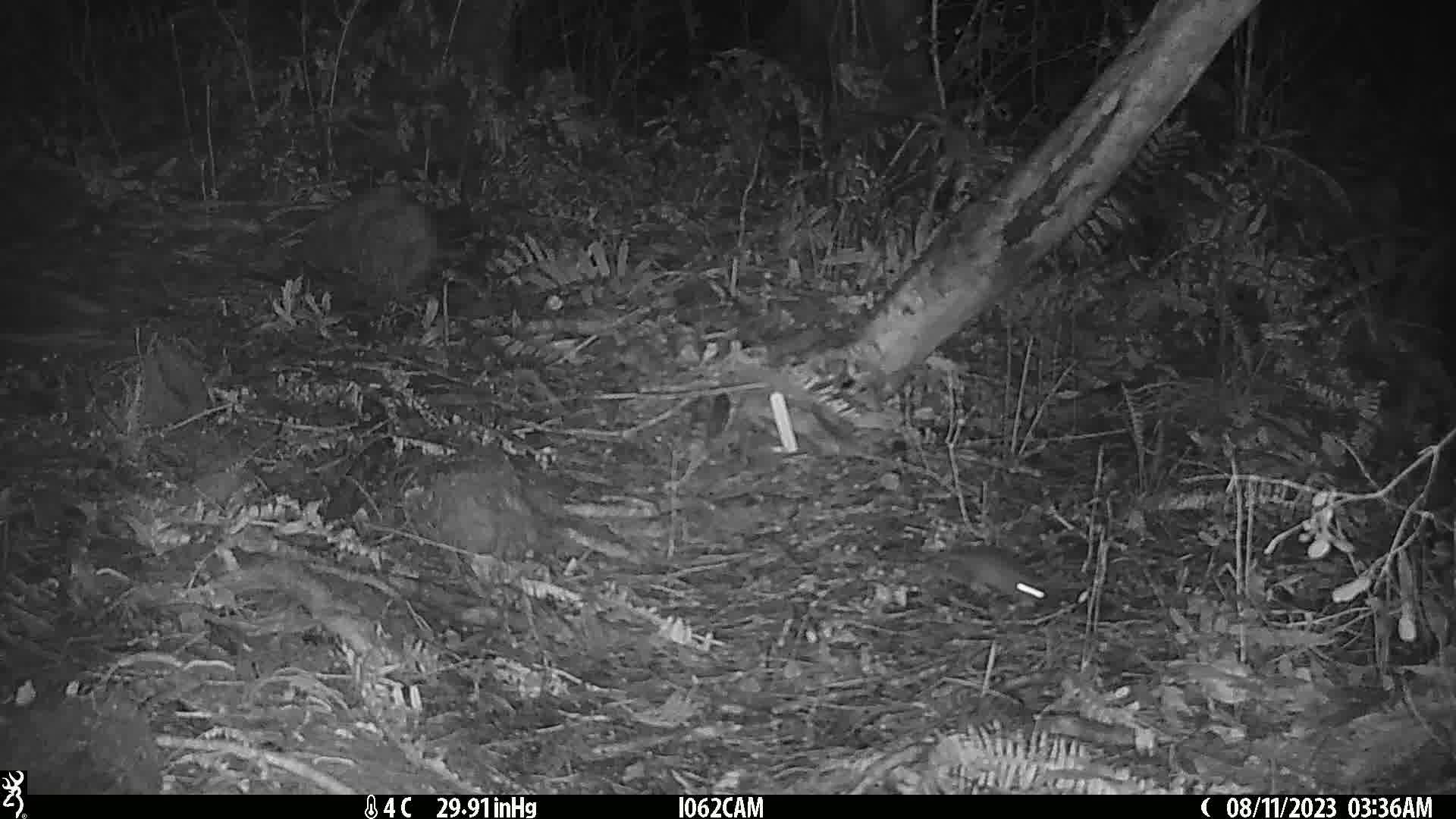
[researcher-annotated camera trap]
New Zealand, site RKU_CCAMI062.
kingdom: Animalia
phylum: Chordata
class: Mammalia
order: Rodentia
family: Muridae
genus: Rattus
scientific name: Rattus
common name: rat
Rat (Rattus).